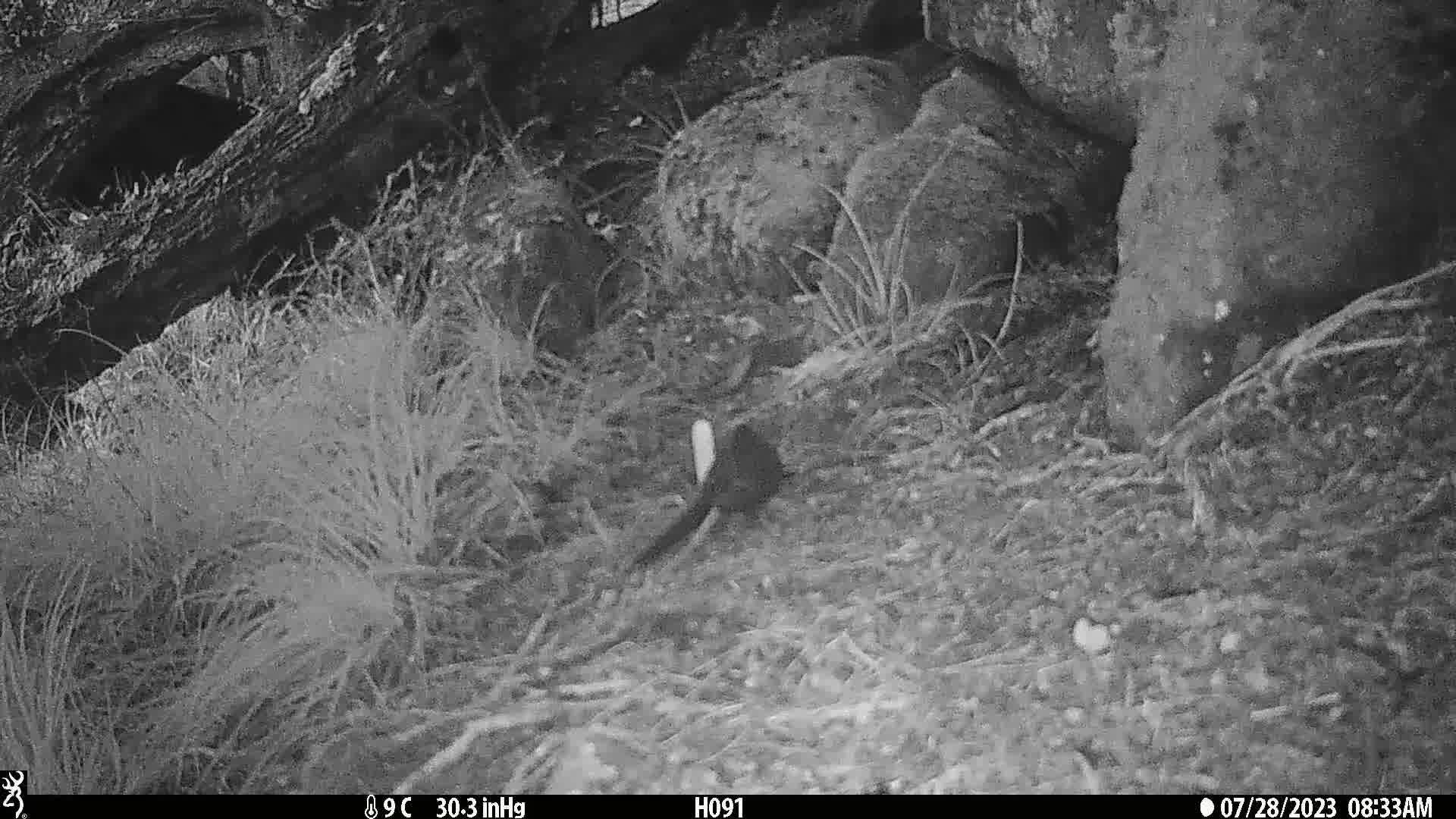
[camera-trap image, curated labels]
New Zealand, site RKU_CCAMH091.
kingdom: Animalia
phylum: Chordata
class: Aves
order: Passeriformes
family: Turdidae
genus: Turdus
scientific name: Turdus merula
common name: eurasian blackbird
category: blackbird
Blackbird (eurasian blackbird) (Turdus merula).